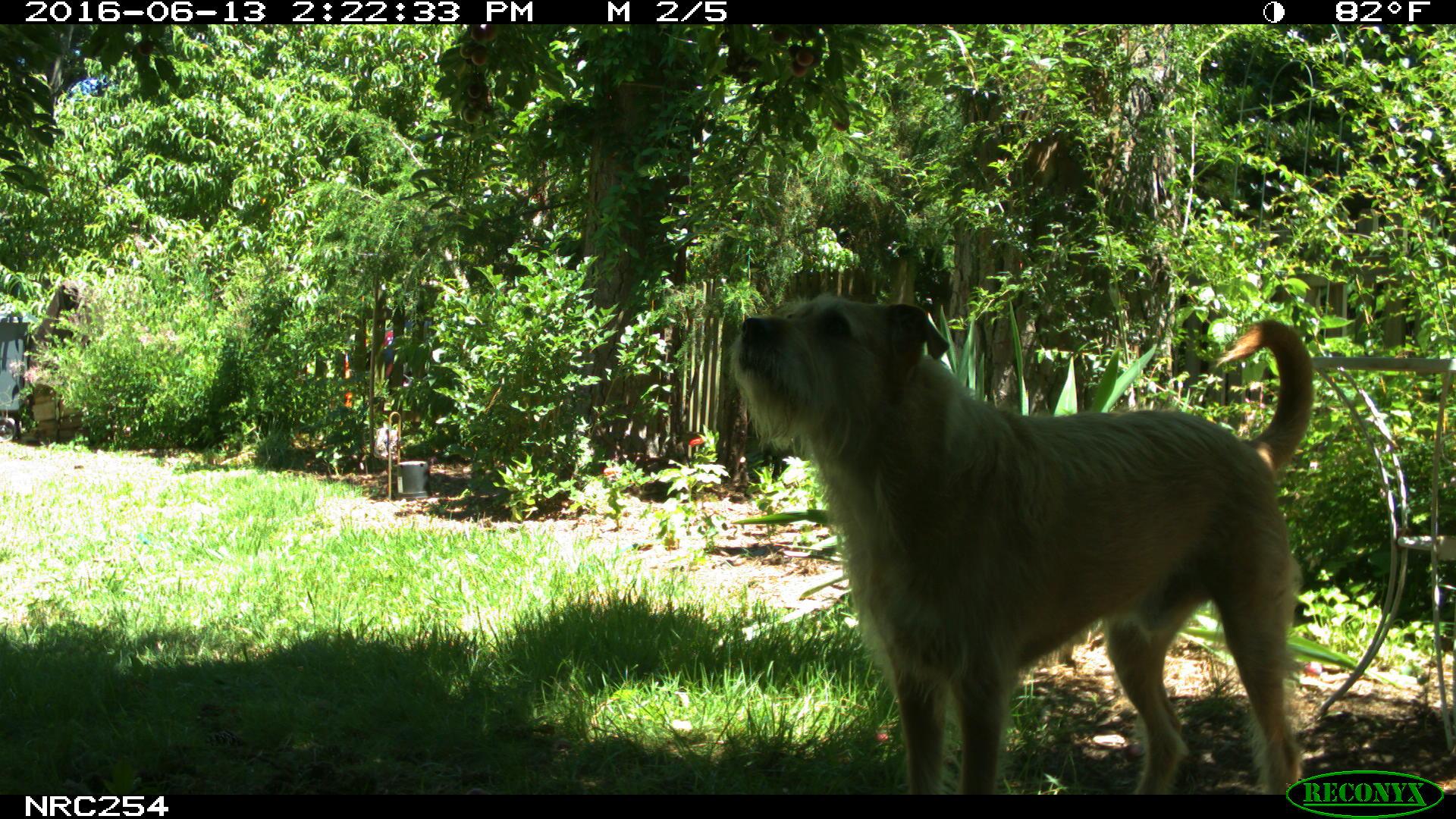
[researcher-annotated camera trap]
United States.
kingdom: Animalia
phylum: Chordata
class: Mammalia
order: Carnivora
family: Canidae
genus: Canis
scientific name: Canis familiaris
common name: domestic dog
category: Dog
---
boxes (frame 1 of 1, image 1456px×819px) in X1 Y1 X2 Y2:
Dog: 721 248 1319 799